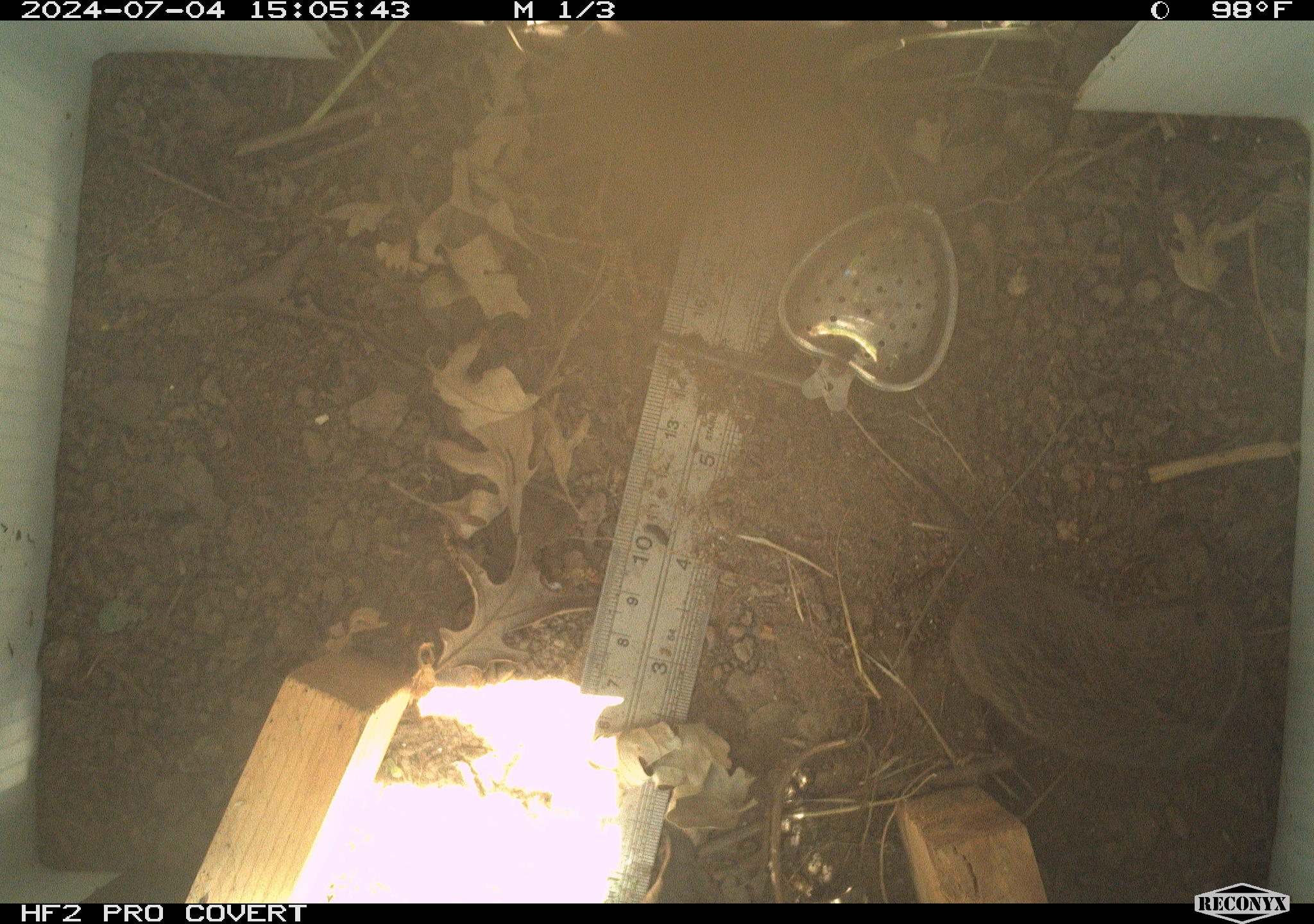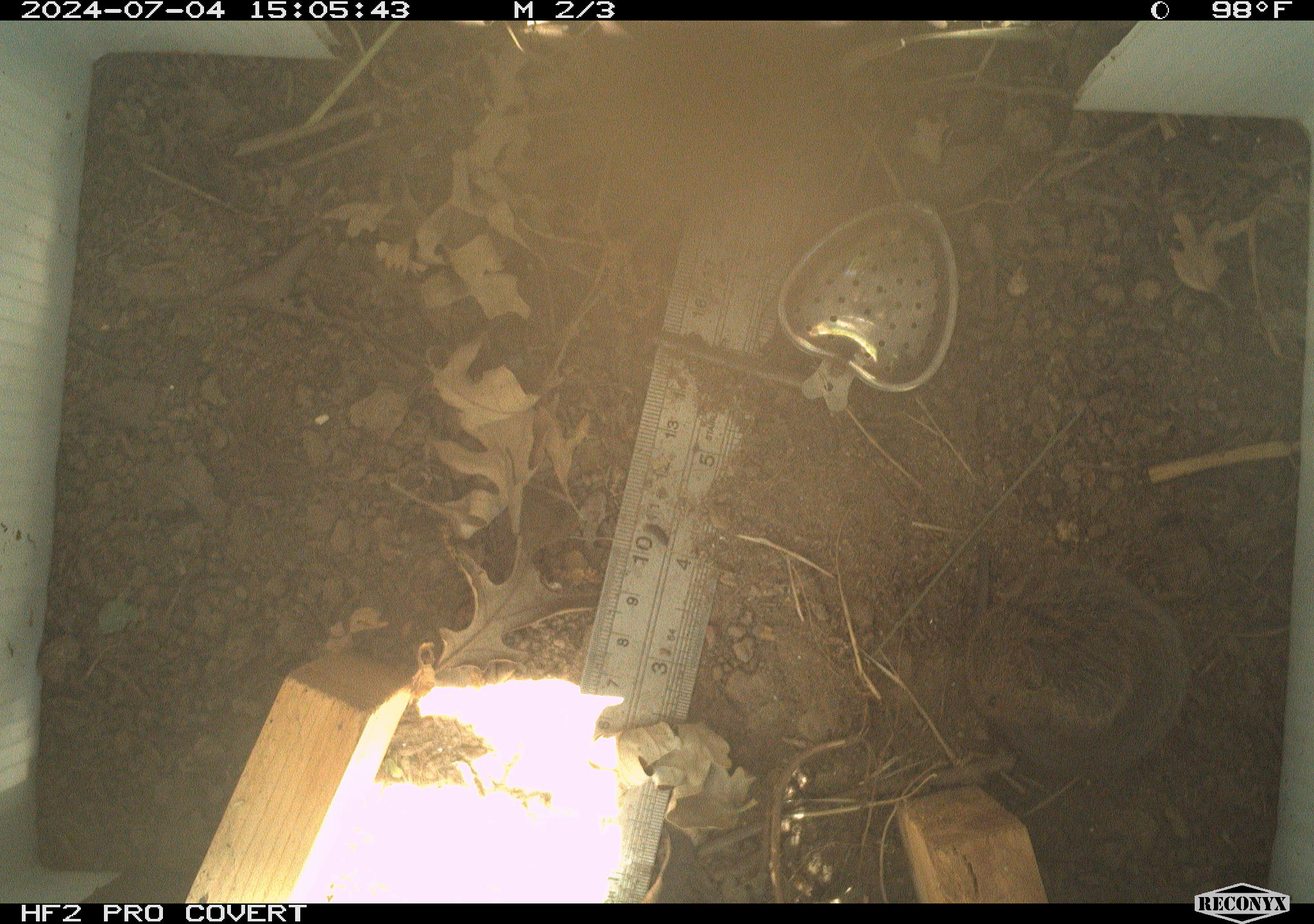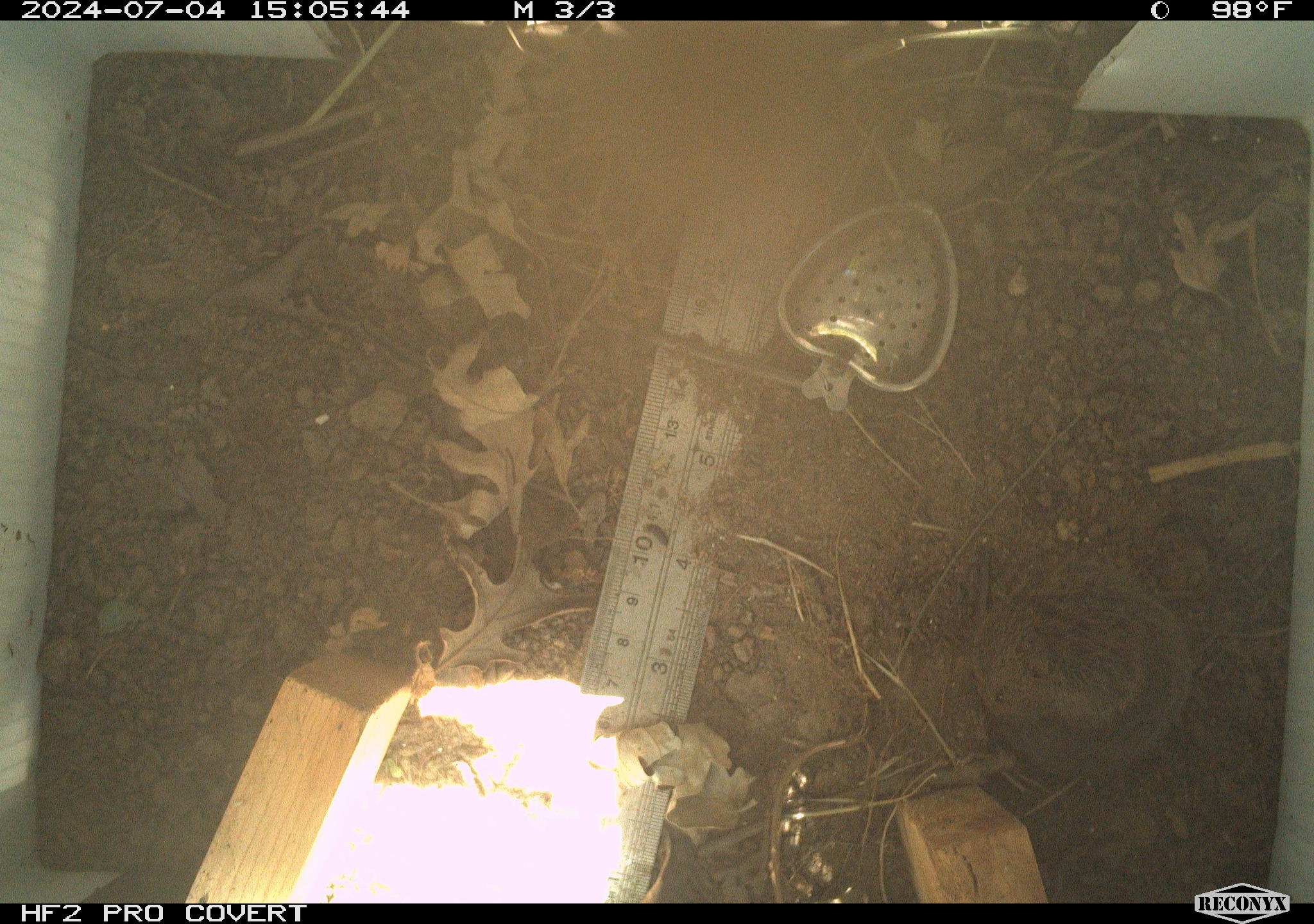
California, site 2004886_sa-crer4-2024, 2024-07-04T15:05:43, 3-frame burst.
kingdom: Animalia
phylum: Chordata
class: Mammalia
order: Rodentia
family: Cricetidae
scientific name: Arvicolinae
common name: voles, lemmings, and muskrats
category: arvicolinae subfamily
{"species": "arvicolinae subfamily (voles, lemmings, and muskrats) (Arvicolinae)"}